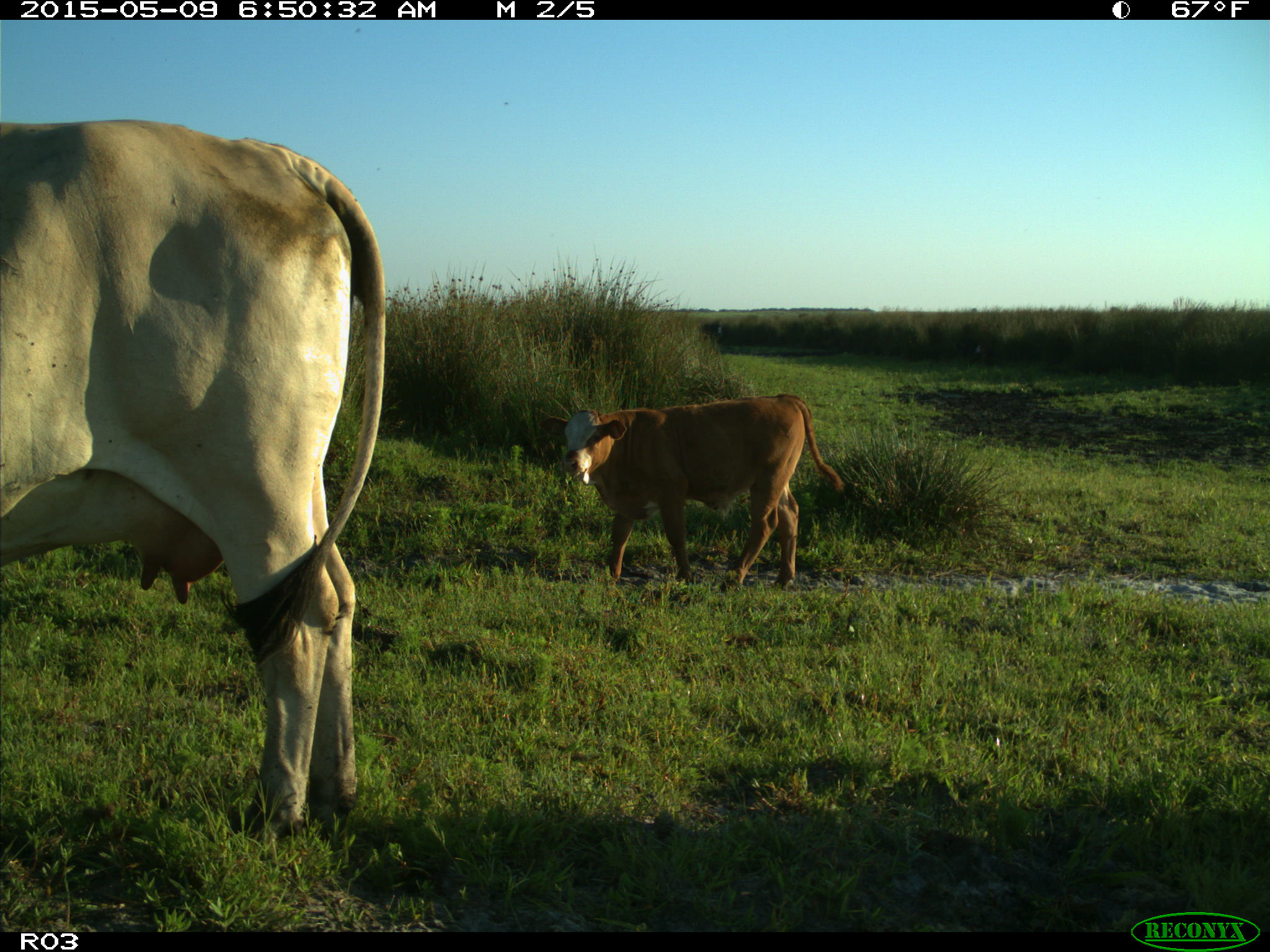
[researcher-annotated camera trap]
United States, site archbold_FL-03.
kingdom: Animalia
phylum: Chordata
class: Mammalia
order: Artiodactyla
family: Bovidae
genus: Bos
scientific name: Bos taurus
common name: domestic cow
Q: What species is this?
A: Bos taurus (domestic cow).